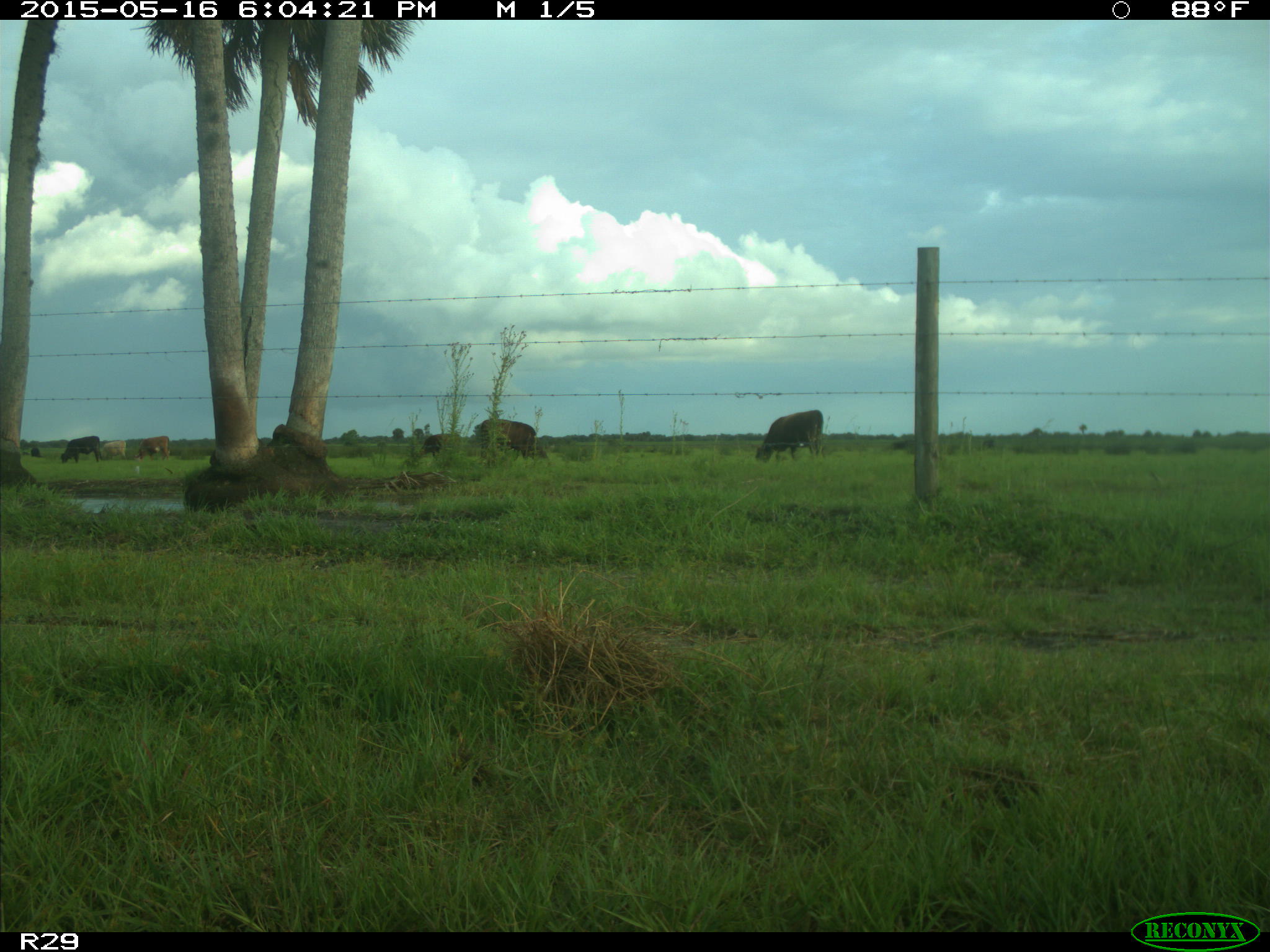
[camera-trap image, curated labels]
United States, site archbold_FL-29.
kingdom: Animalia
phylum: Chordata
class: Mammalia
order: Artiodactyla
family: Bovidae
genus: Bos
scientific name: Bos taurus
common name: domestic cow